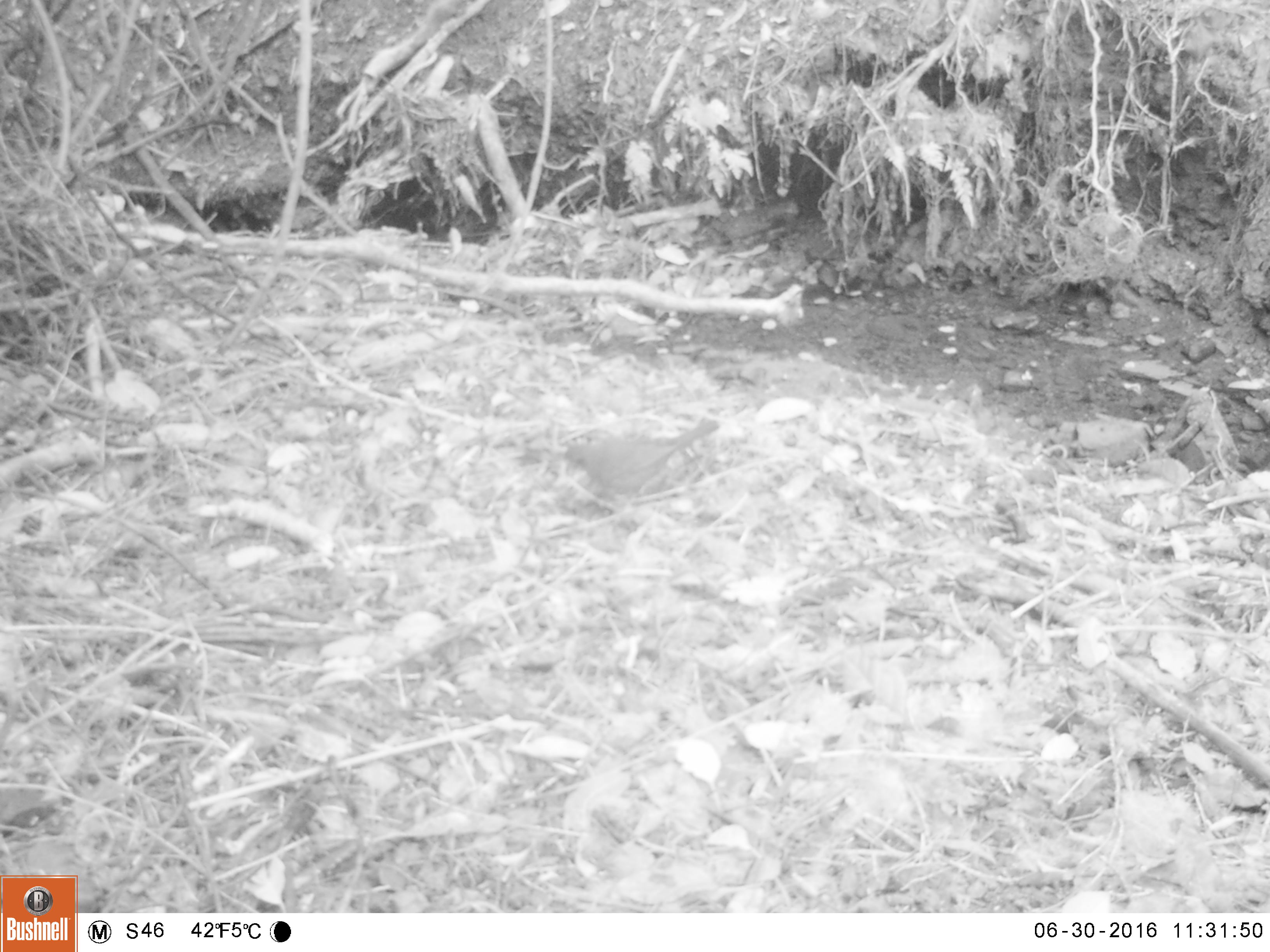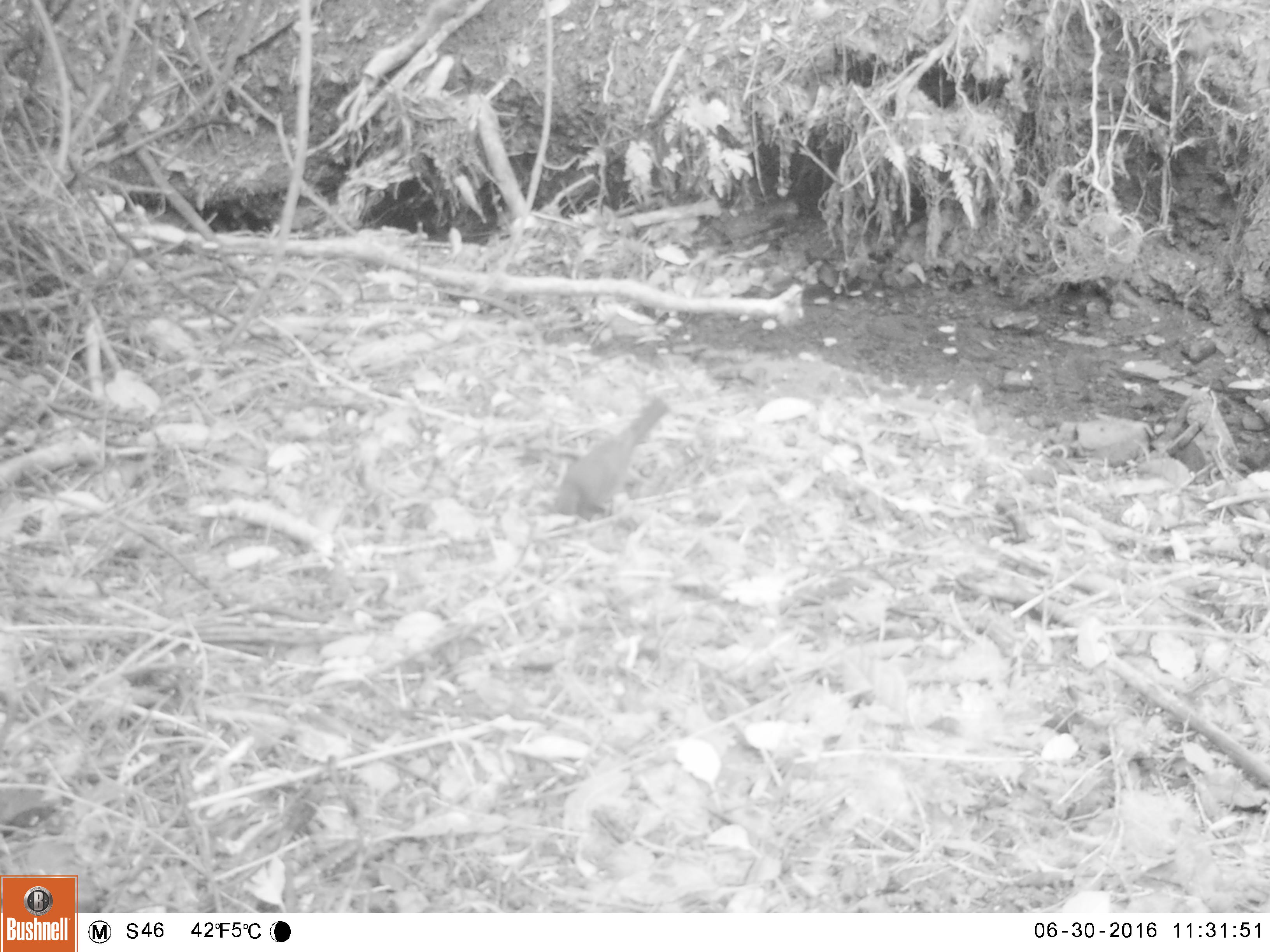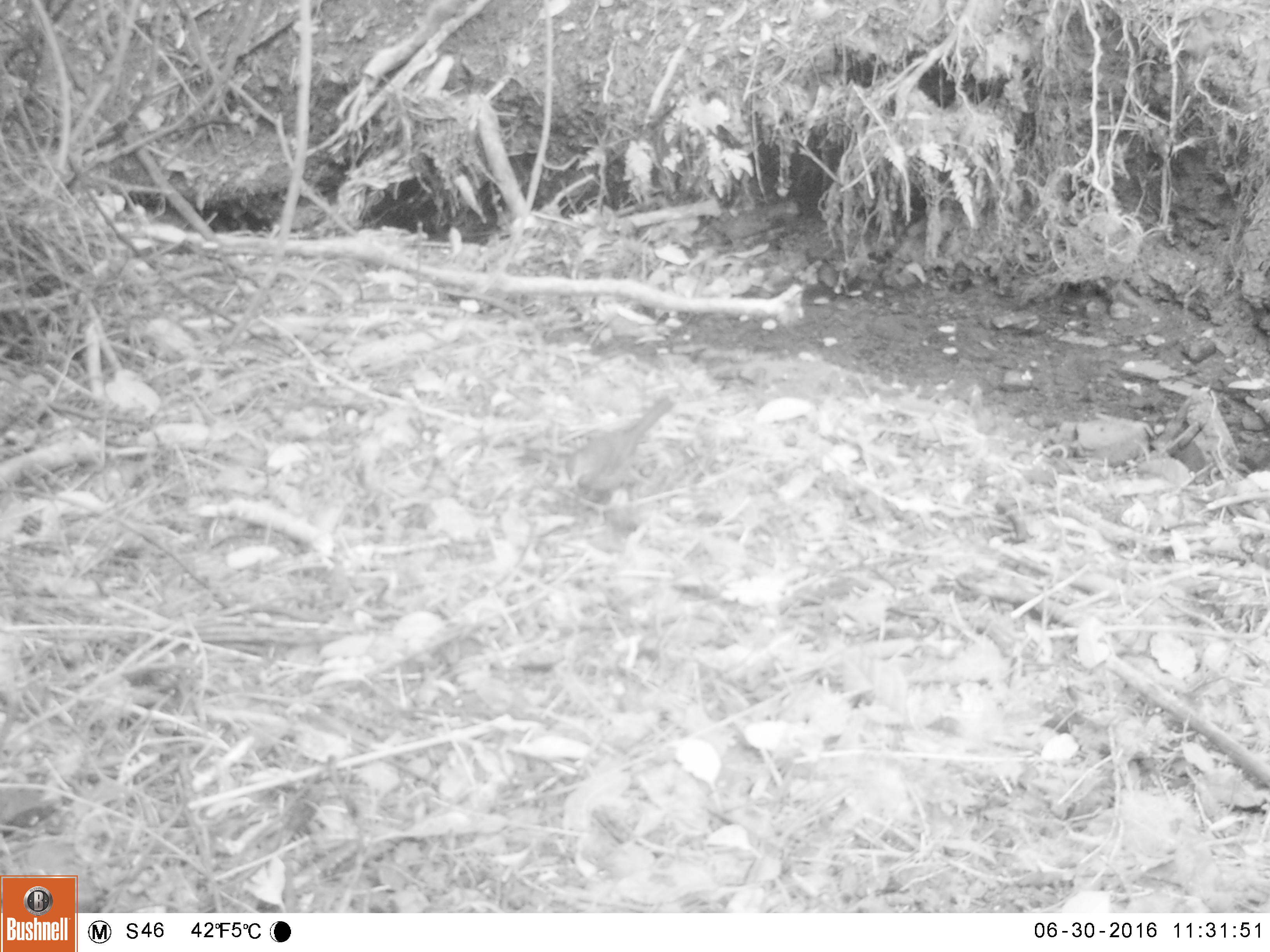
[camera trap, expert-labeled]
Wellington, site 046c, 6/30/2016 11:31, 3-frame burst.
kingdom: Animalia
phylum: Chordata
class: Aves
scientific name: Aves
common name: bird